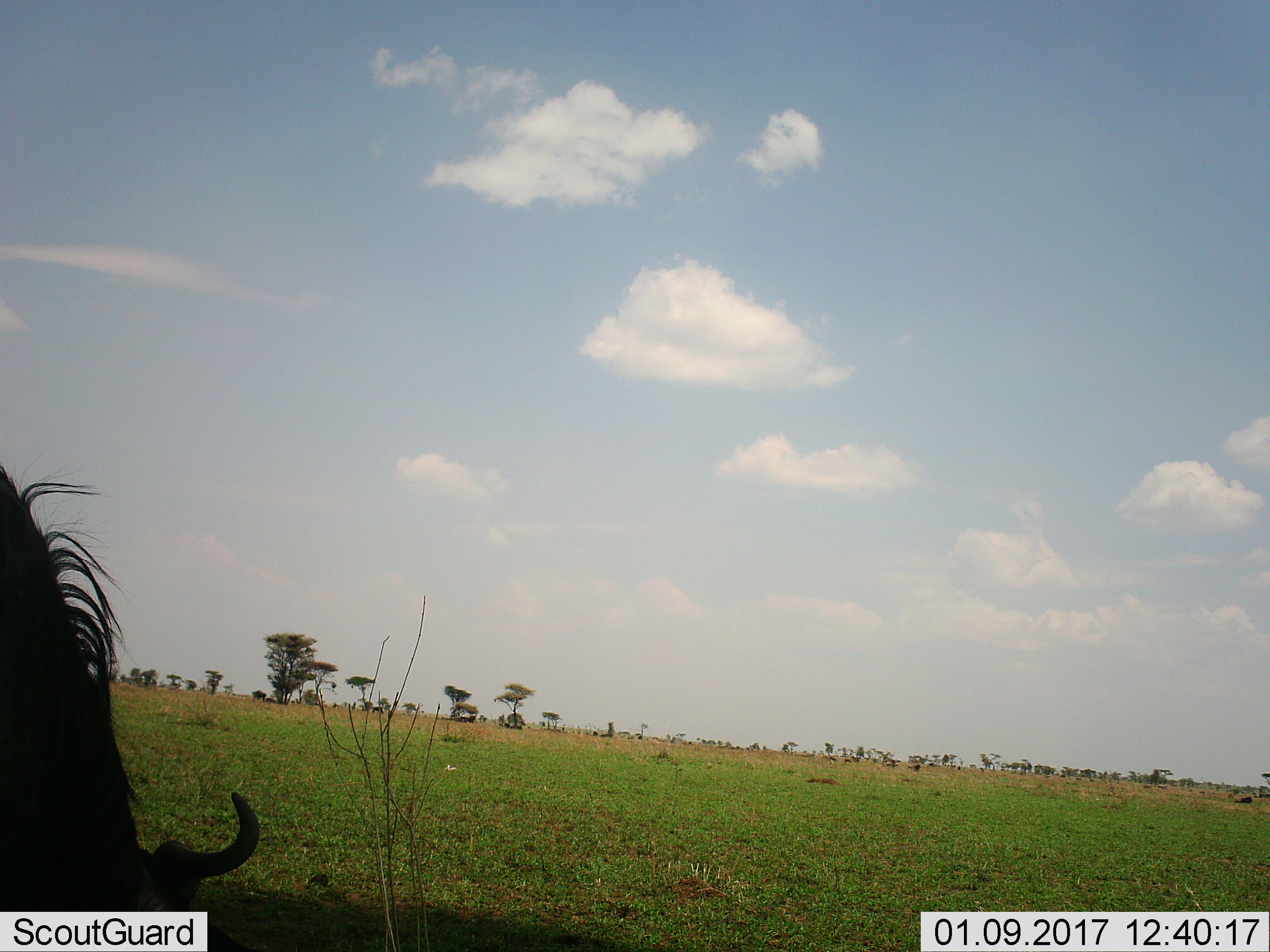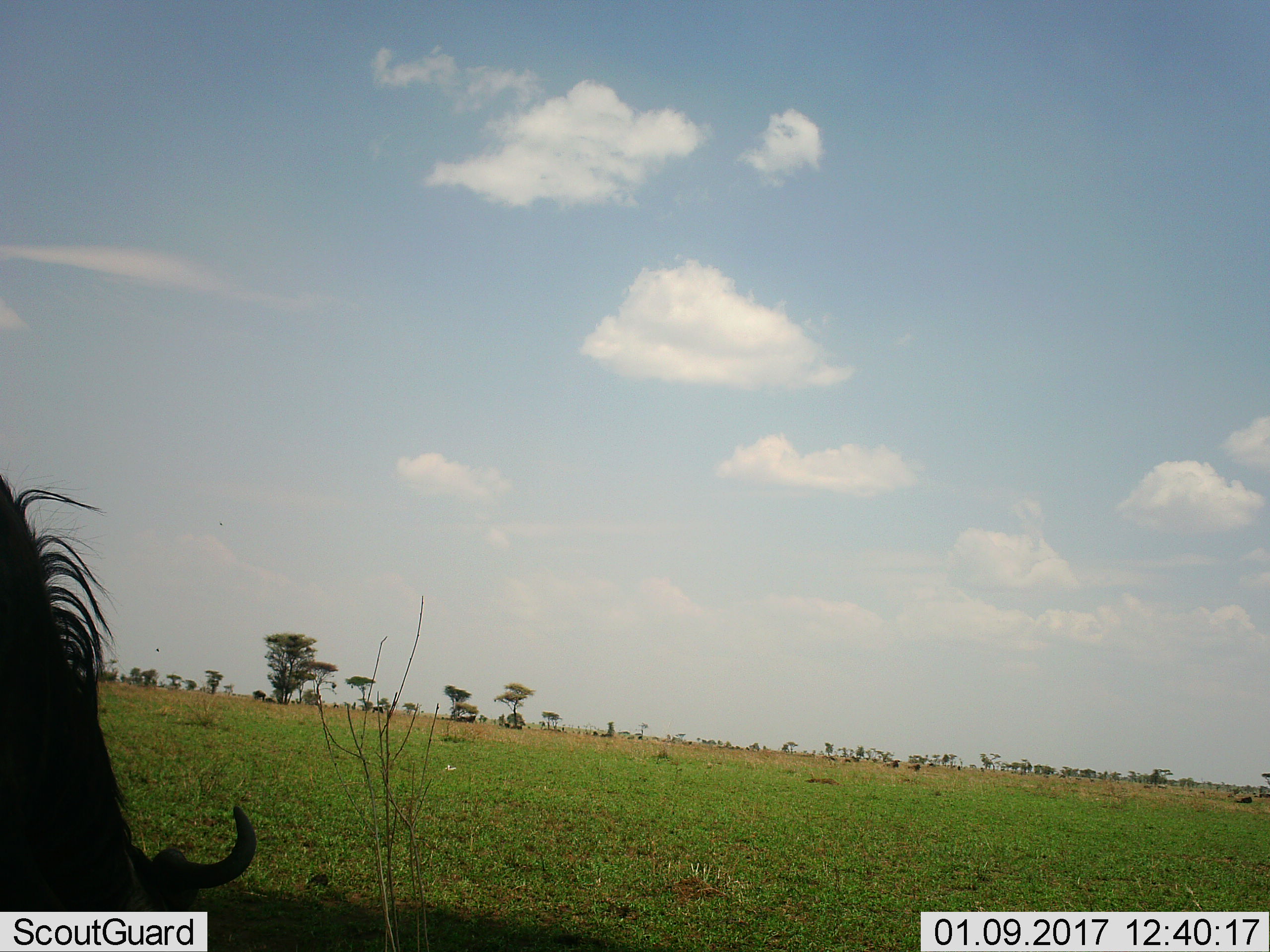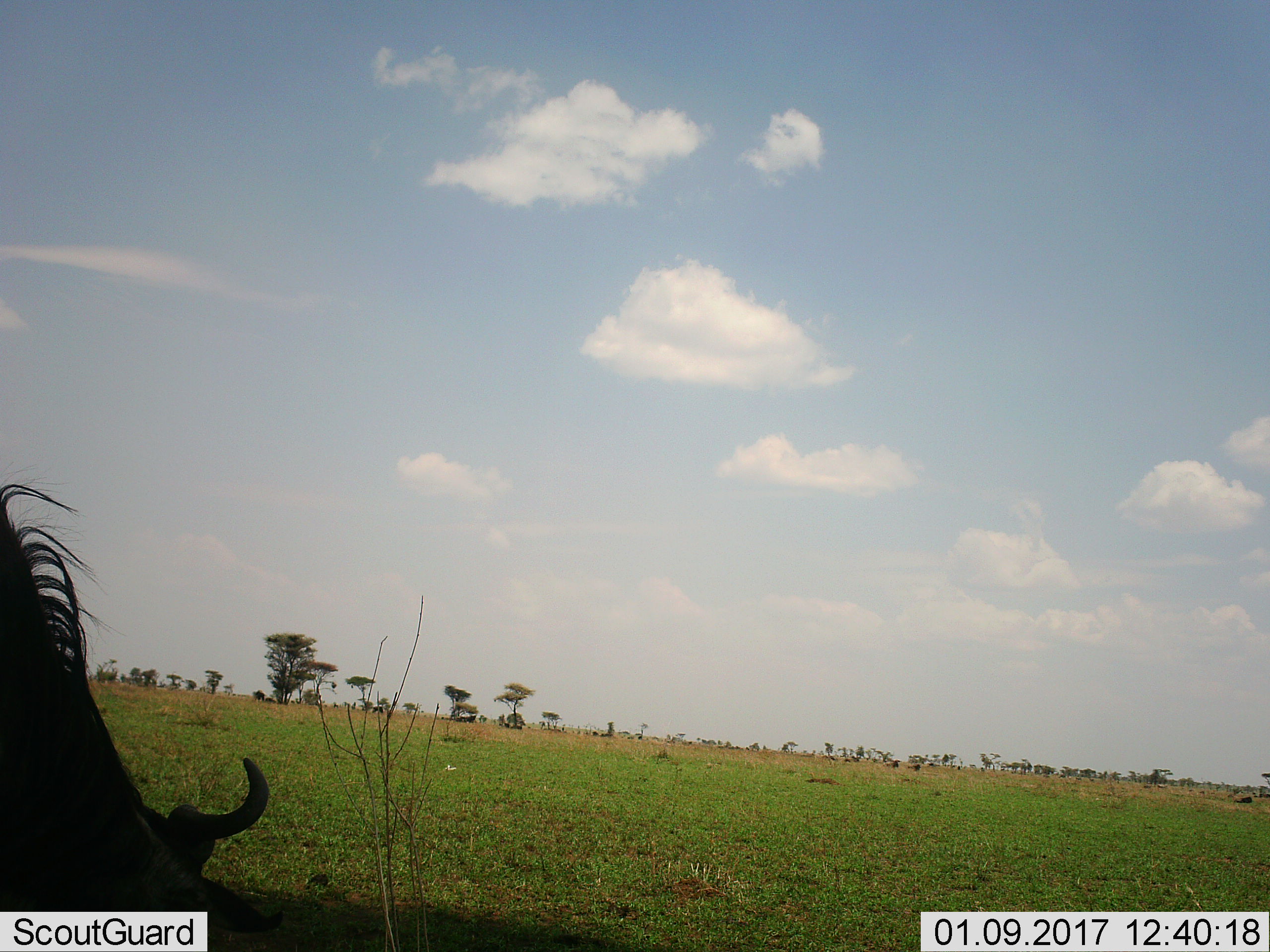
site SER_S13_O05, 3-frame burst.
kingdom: Animalia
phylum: Chordata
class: Mammalia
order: Artiodactyla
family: Bovidae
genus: Connochaetes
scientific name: Connochaetes taurinus taurinus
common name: blue wildebeest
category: wildebeestblue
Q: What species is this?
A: Wildebeestblue (blue wildebeest) (Connochaetes taurinus taurinus).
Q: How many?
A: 1.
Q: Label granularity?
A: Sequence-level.